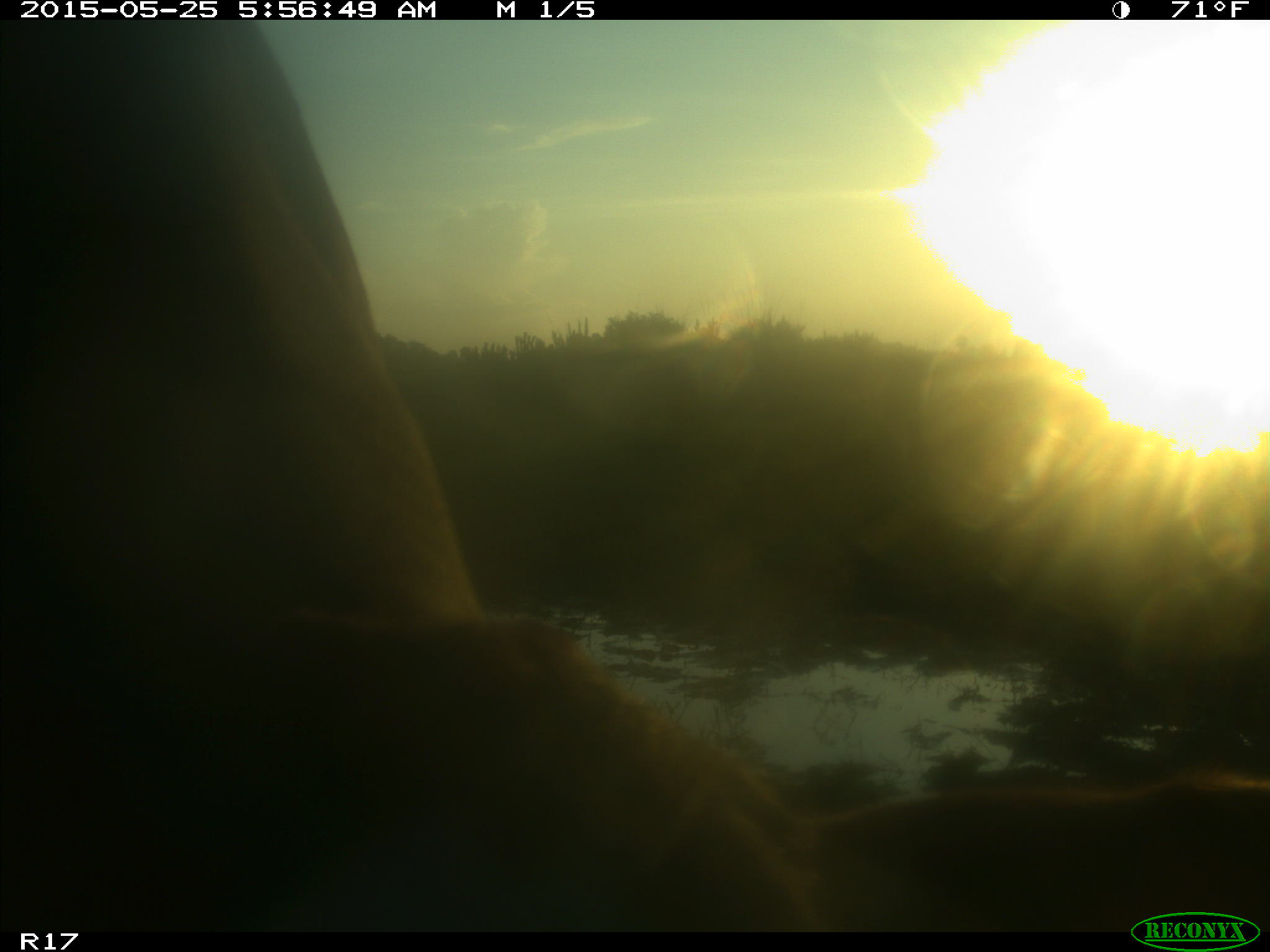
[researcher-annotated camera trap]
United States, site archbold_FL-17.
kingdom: Animalia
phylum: Chordata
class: Mammalia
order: Artiodactyla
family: Bovidae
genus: Bos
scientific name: Bos taurus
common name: domestic cow